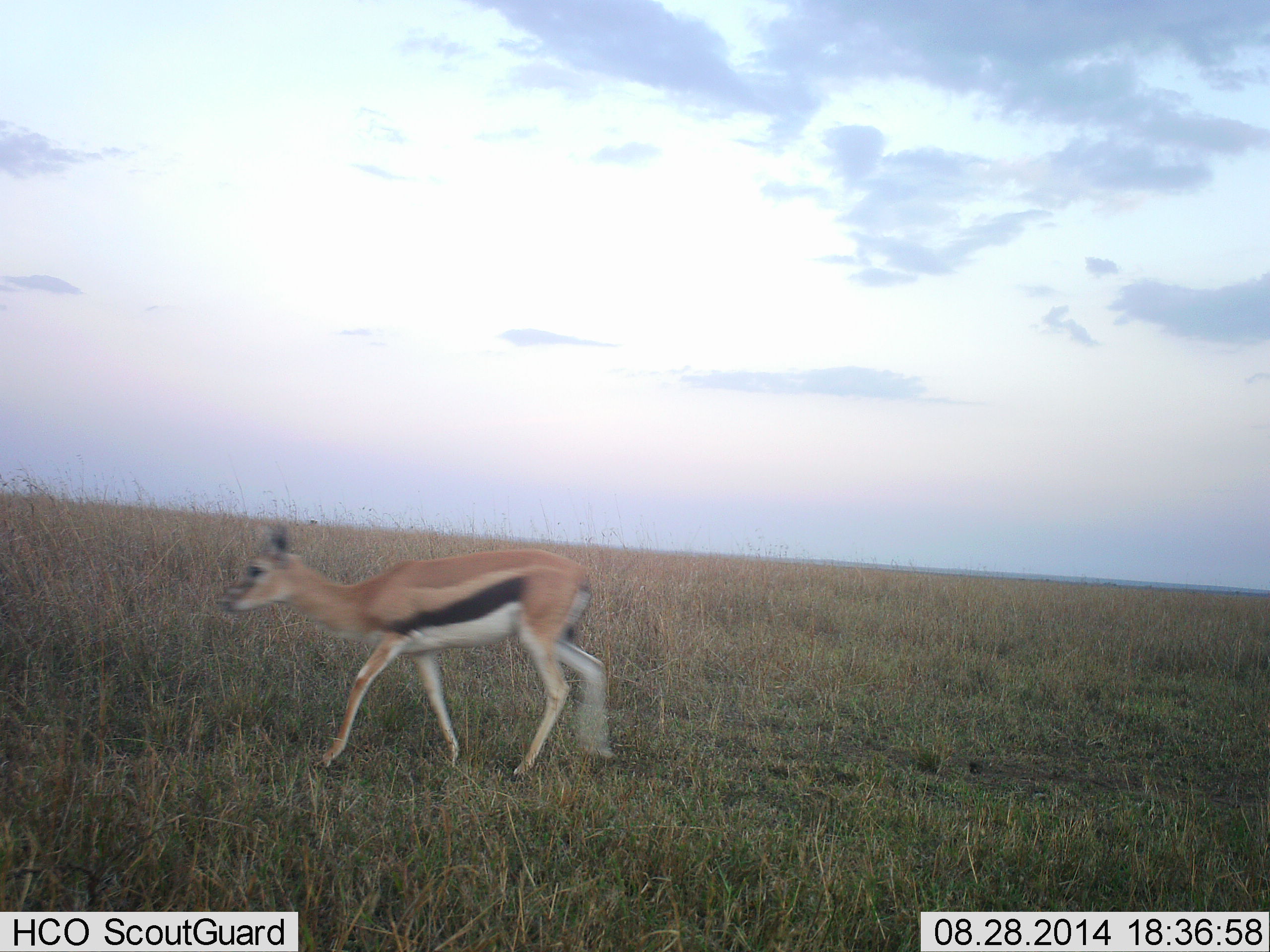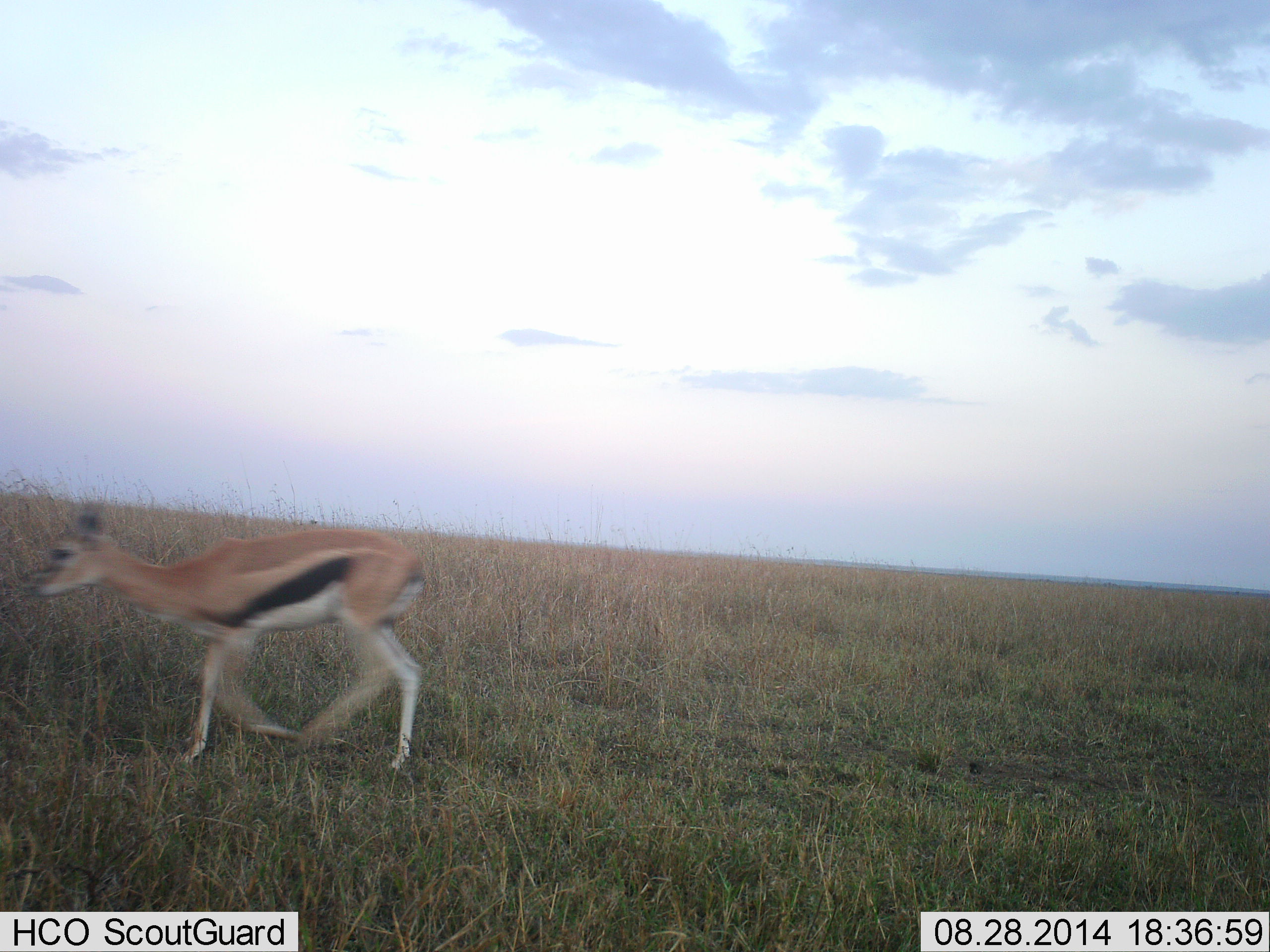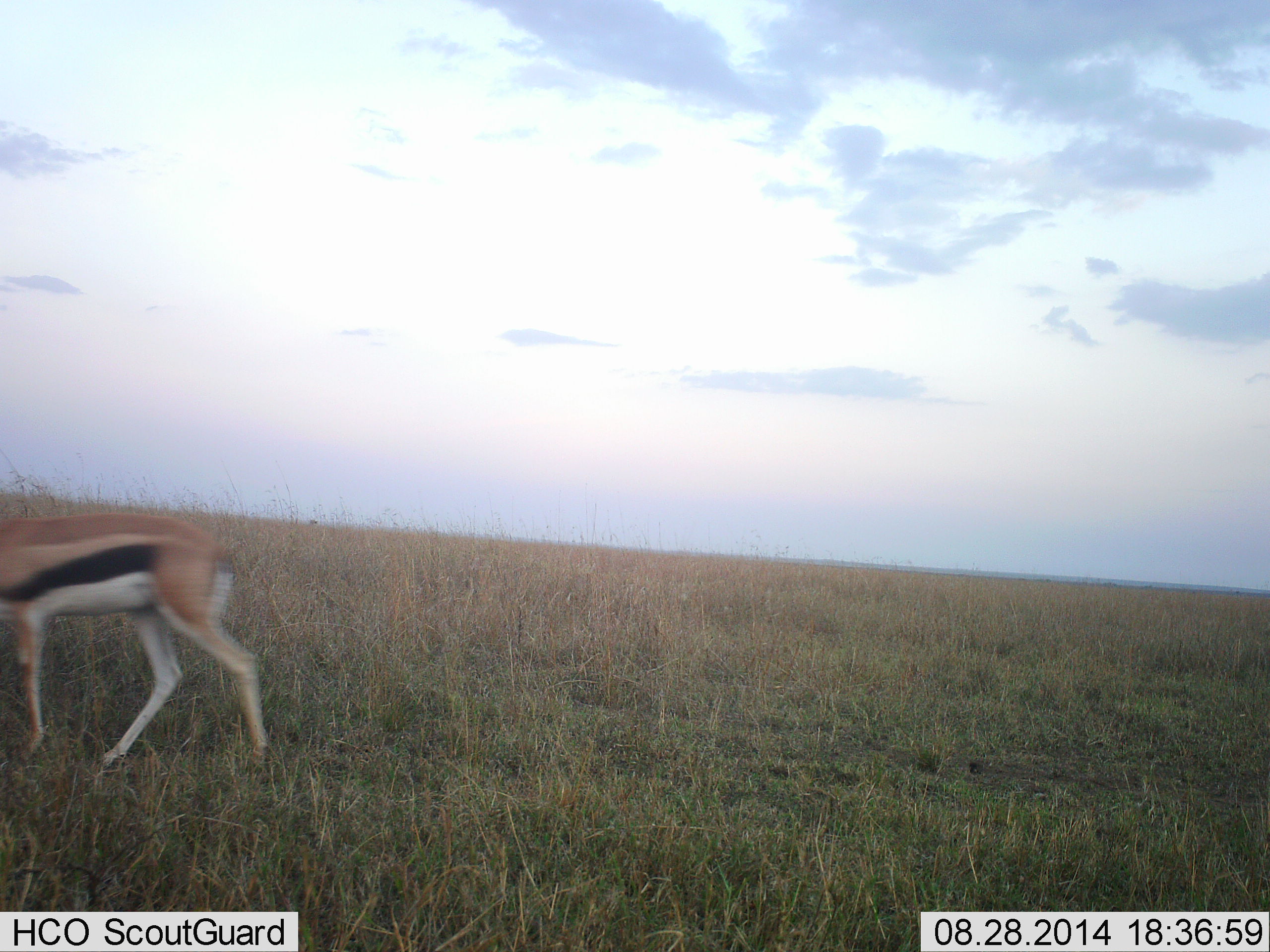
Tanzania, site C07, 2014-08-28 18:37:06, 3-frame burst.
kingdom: Animalia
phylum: Chordata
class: Mammalia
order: Artiodactyla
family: Bovidae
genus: Eudorcas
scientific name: Eudorcas thomsonii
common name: thomson's gazelle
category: gazellethomsons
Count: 1.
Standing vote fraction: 10%.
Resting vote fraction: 0%.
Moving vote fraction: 100%.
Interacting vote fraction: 0%.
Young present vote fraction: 10%.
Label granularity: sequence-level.